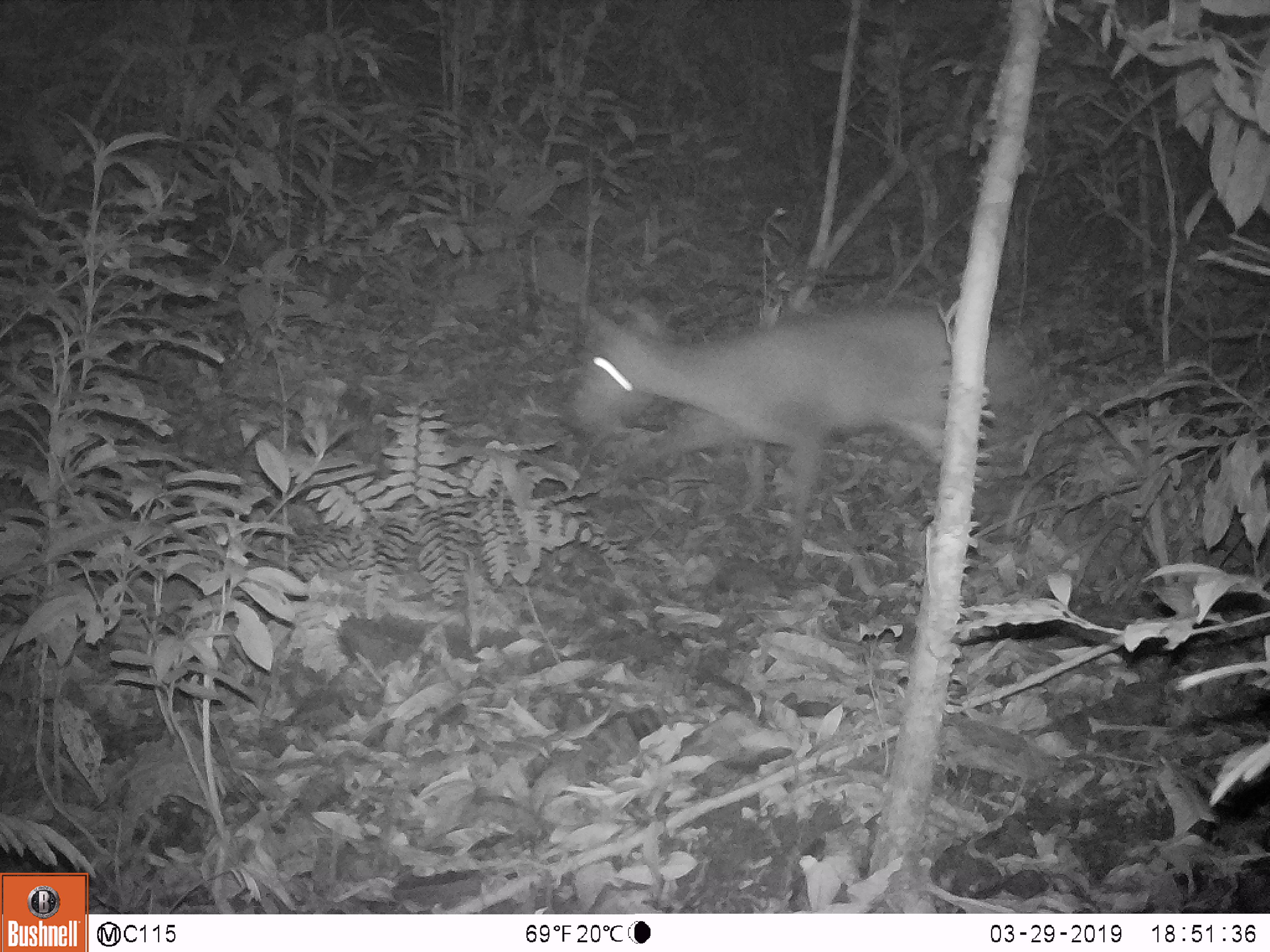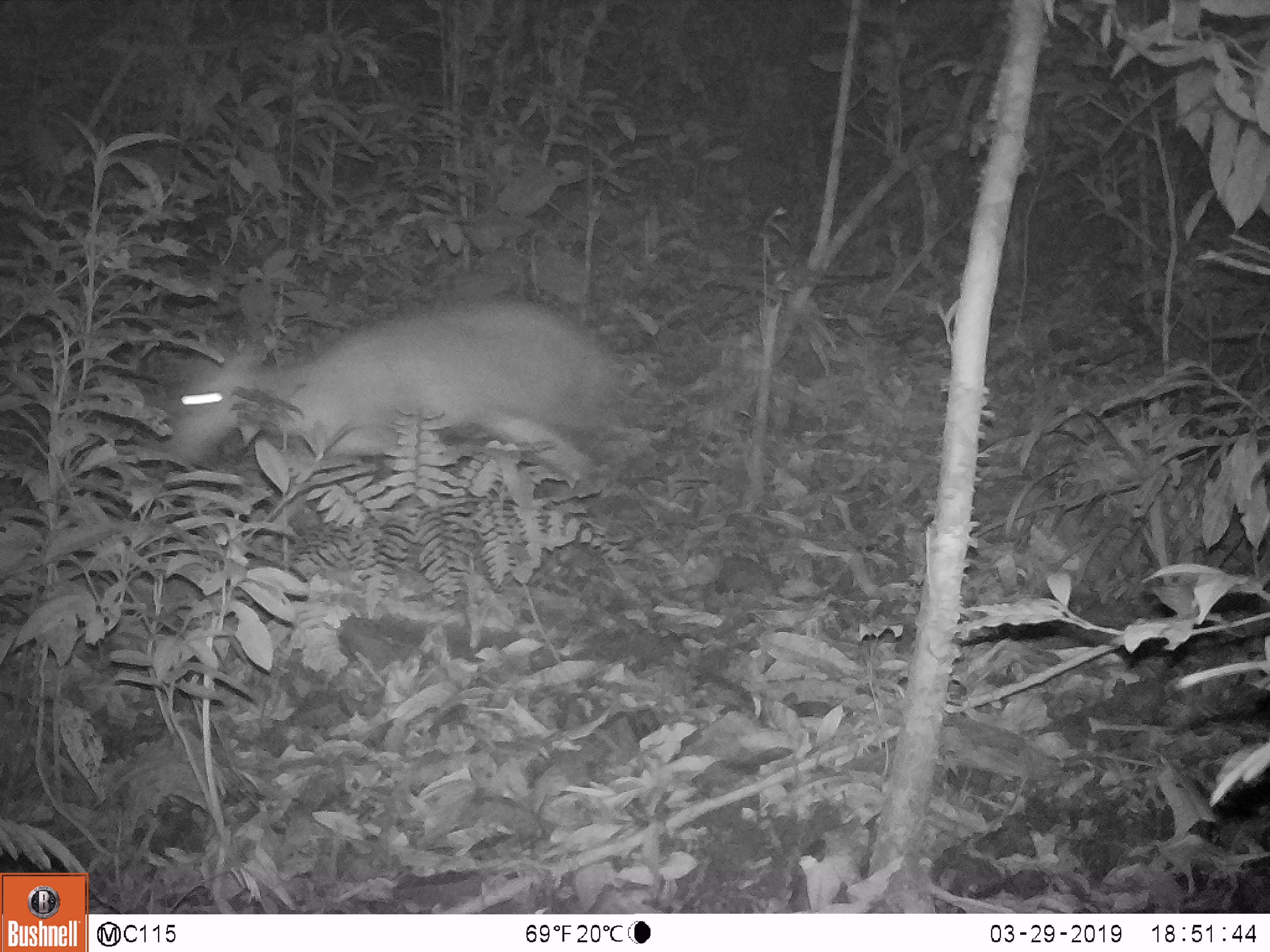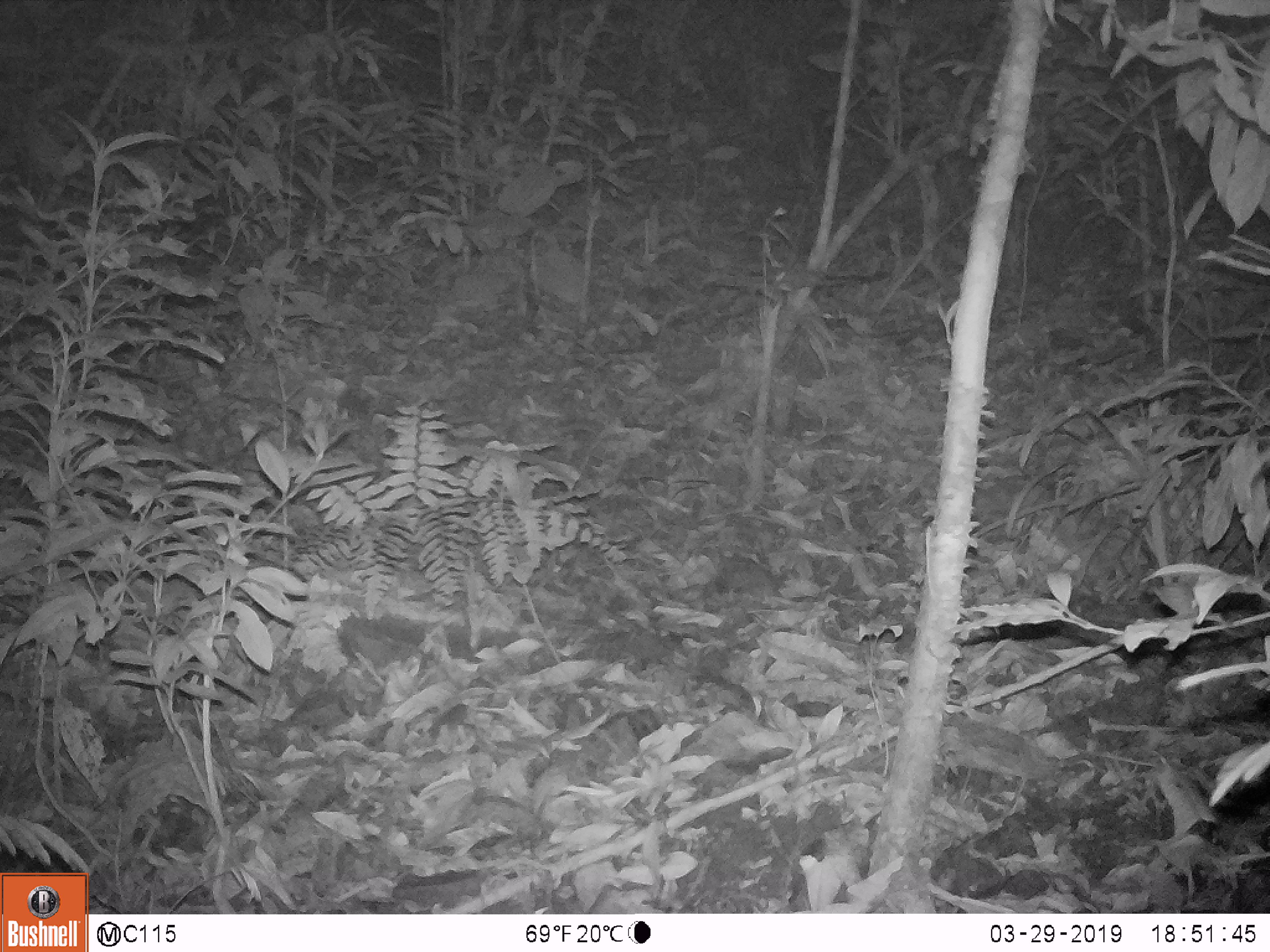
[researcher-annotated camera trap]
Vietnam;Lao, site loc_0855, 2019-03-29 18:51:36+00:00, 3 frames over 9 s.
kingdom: Animalia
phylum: Chordata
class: Mammalia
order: Artiodactyla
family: Cervidae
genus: Muntiacus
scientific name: Muntiacus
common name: muntjacs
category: unidentified muntjac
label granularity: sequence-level